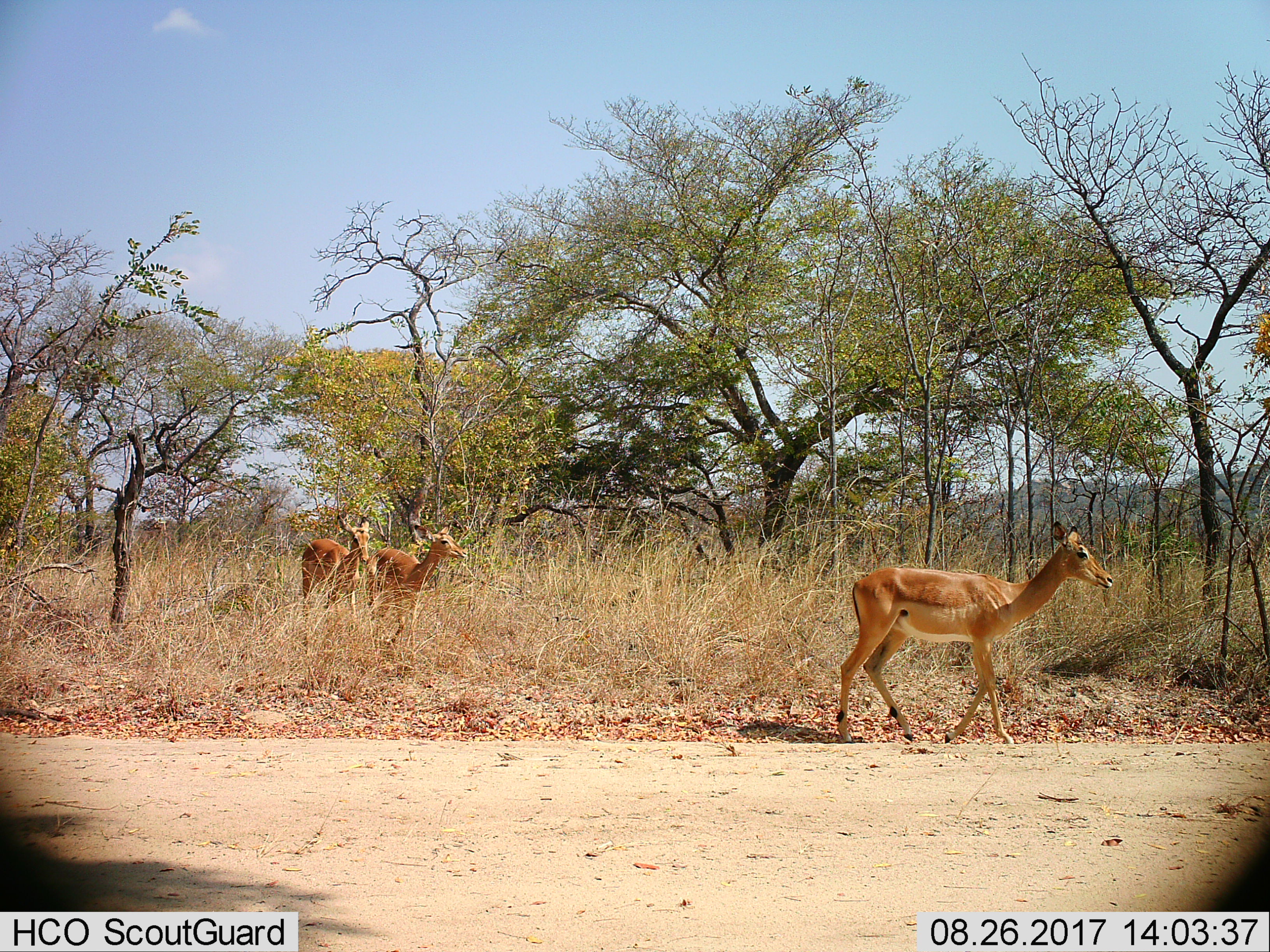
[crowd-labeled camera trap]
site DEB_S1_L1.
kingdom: Animalia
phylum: Chordata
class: Mammalia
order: Artiodactyla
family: Bovidae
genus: Aepyceros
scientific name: Aepyceros melampus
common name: impala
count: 3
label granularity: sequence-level